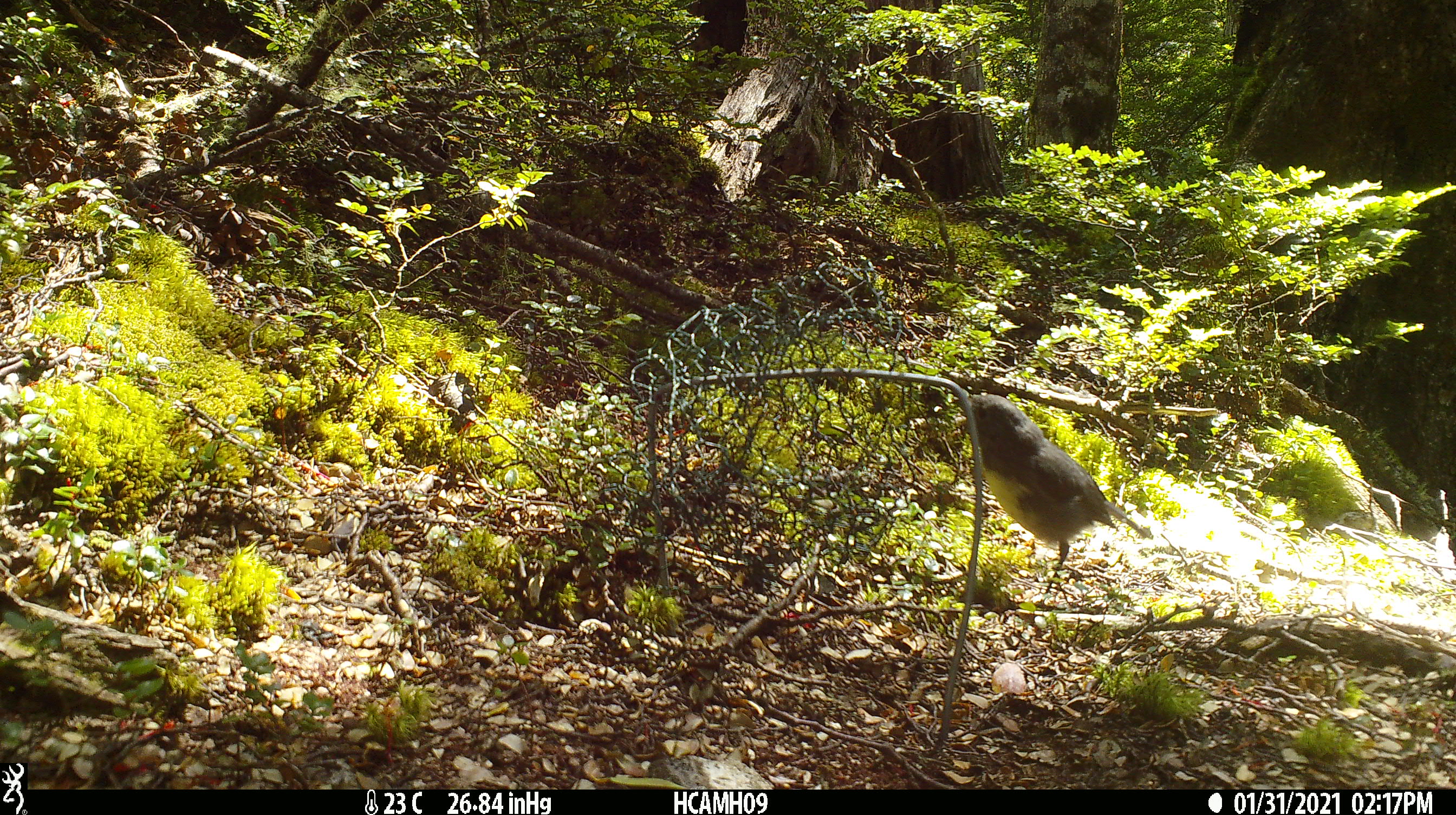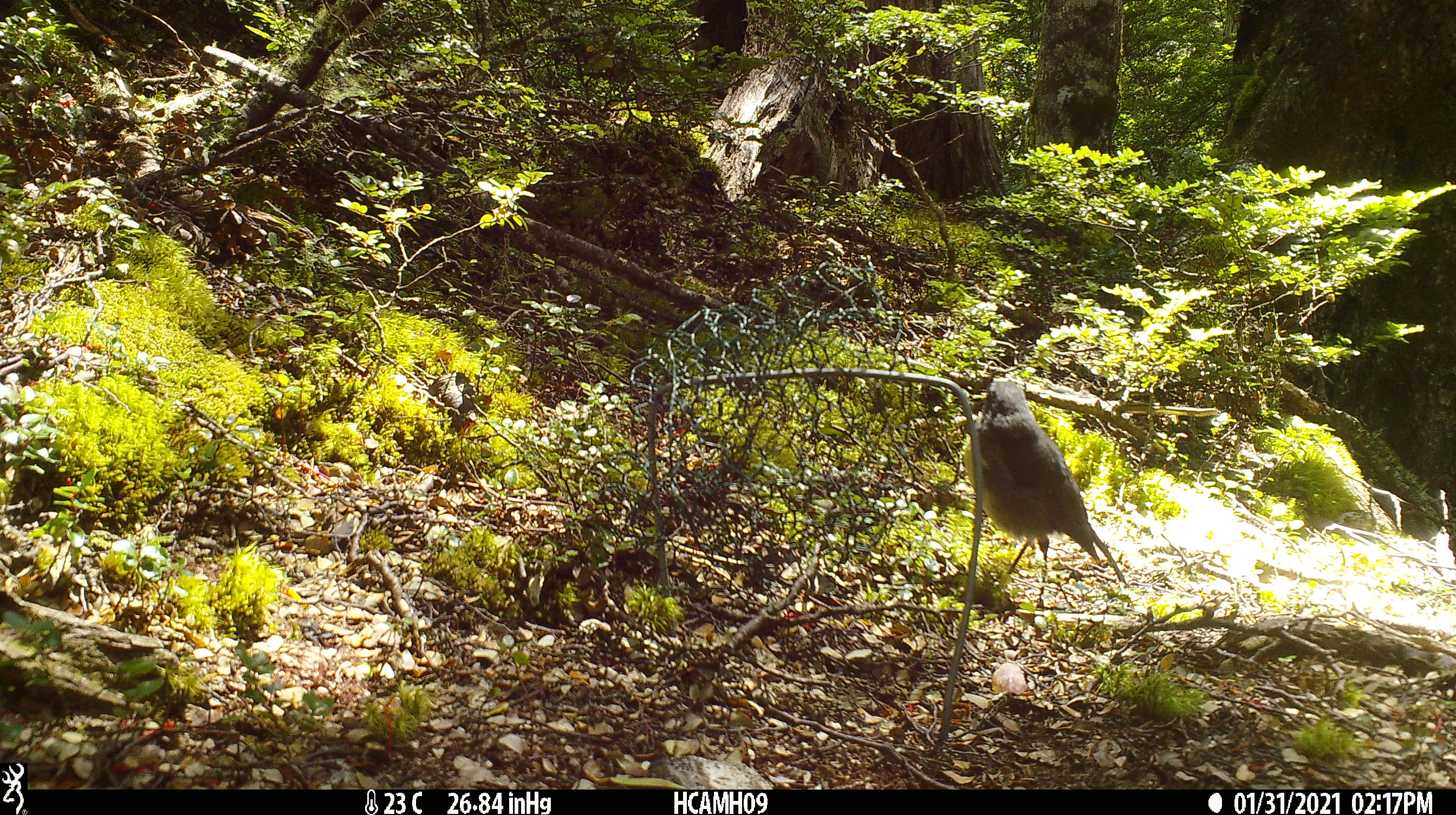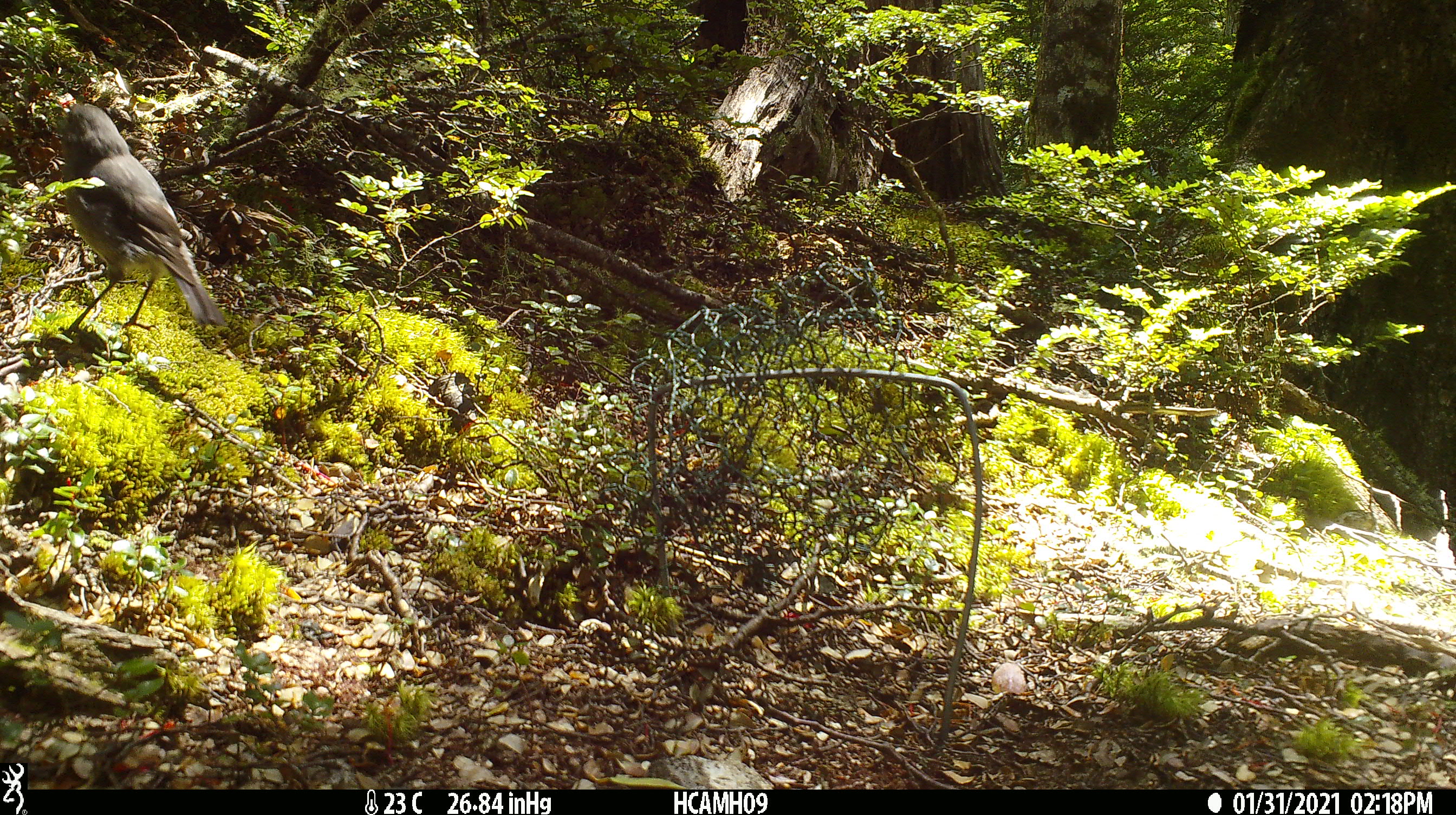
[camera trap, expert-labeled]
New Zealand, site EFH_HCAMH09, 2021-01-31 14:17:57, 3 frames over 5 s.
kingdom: Animalia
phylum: Chordata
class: Aves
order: Passeriformes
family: Petroicidae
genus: Petroica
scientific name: Petroica australis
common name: new zealand robin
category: robin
Robin (new zealand robin) (Petroica australis).